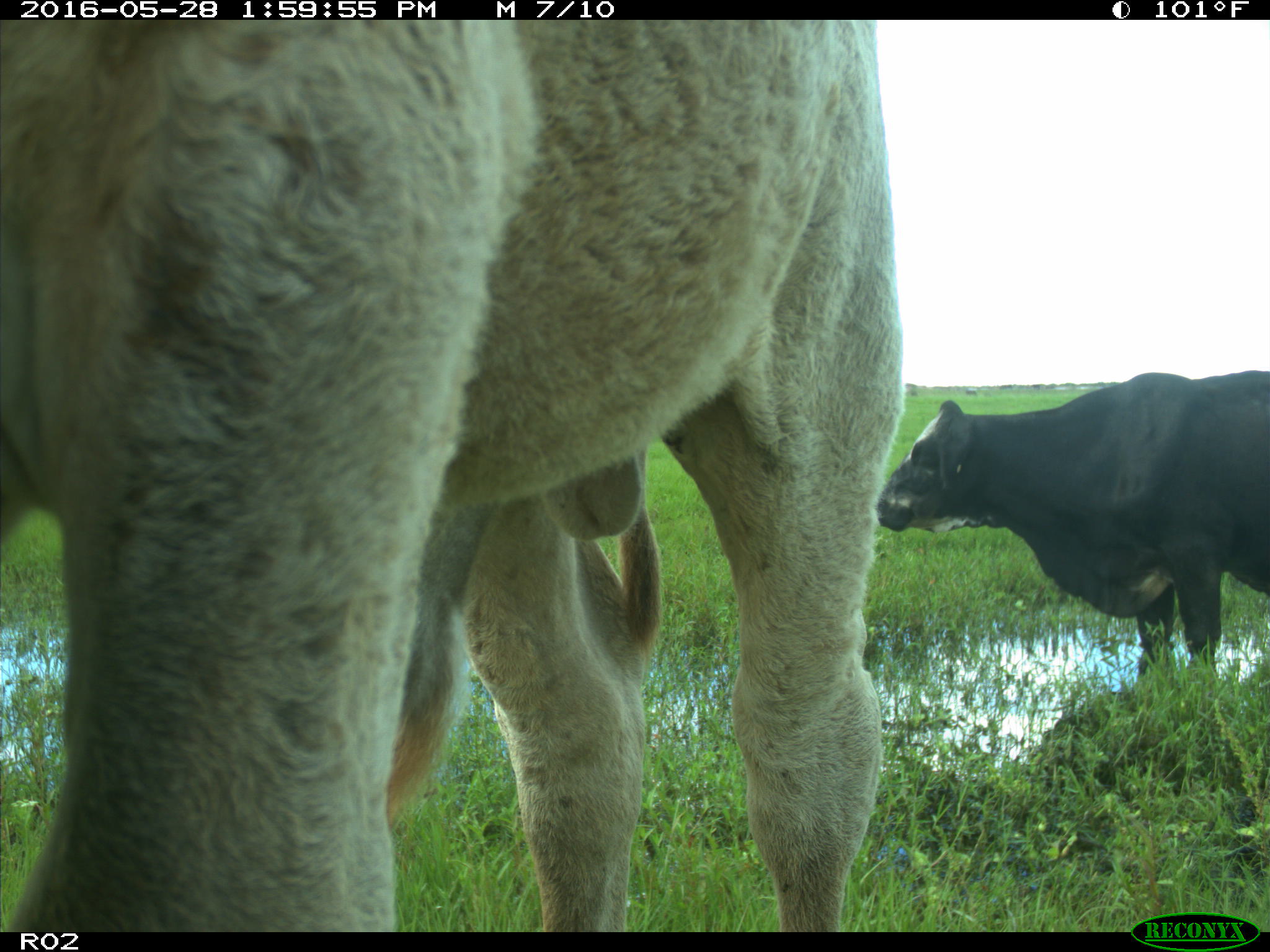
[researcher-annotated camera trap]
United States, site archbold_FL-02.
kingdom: Animalia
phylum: Chordata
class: Mammalia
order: Artiodactyla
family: Bovidae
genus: Bos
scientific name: Bos taurus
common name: domestic cow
Bos taurus (domestic cow).